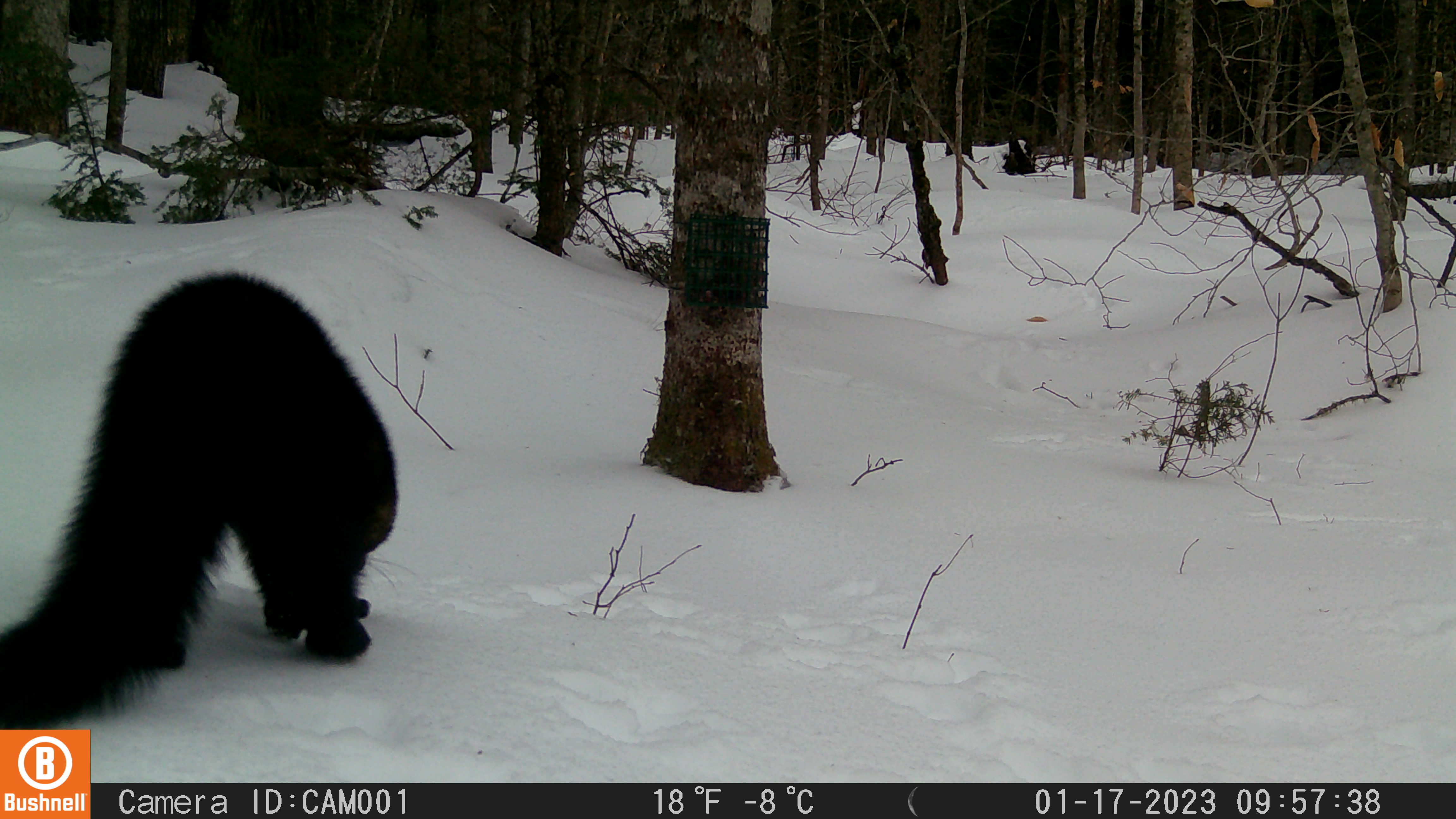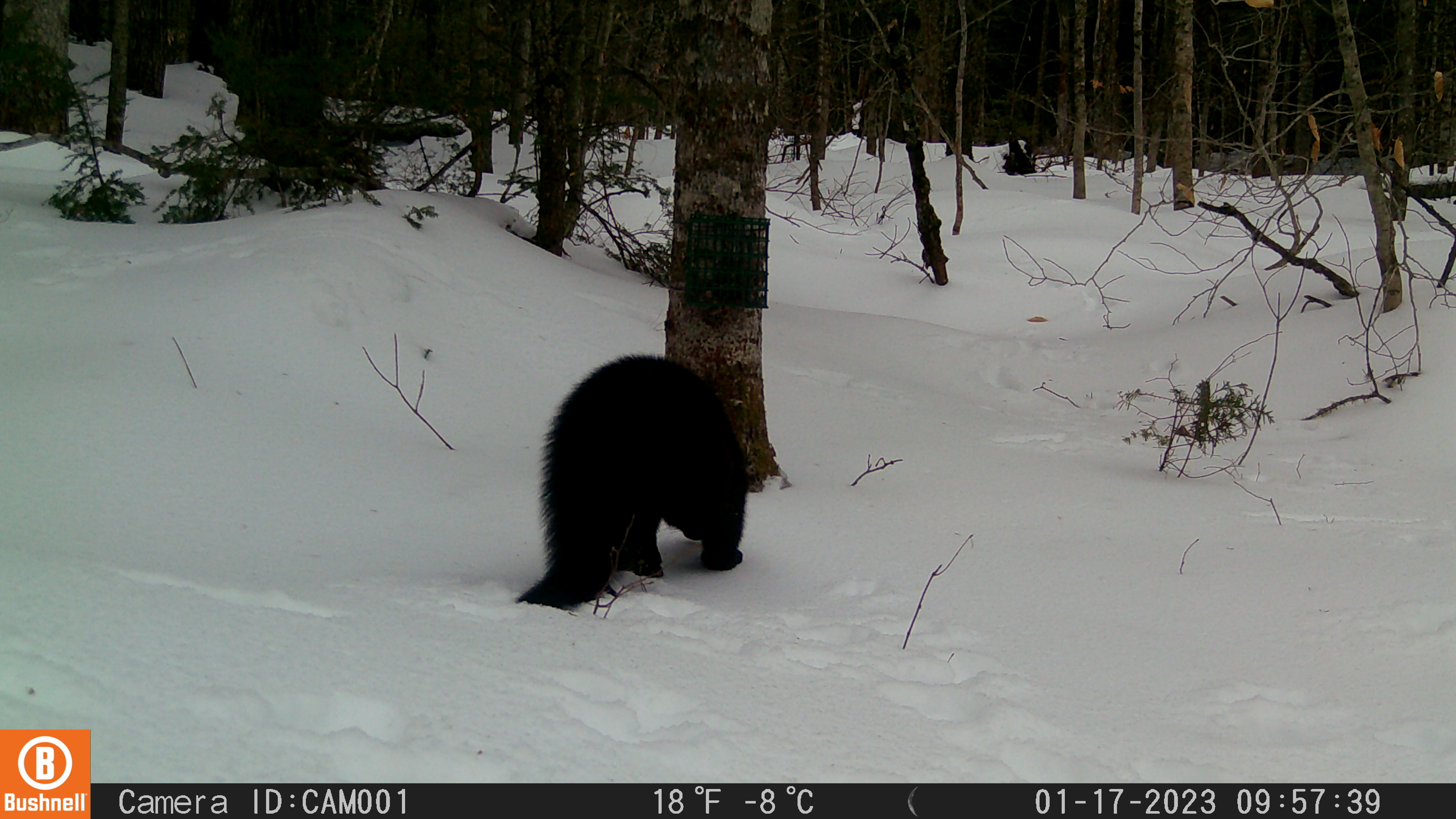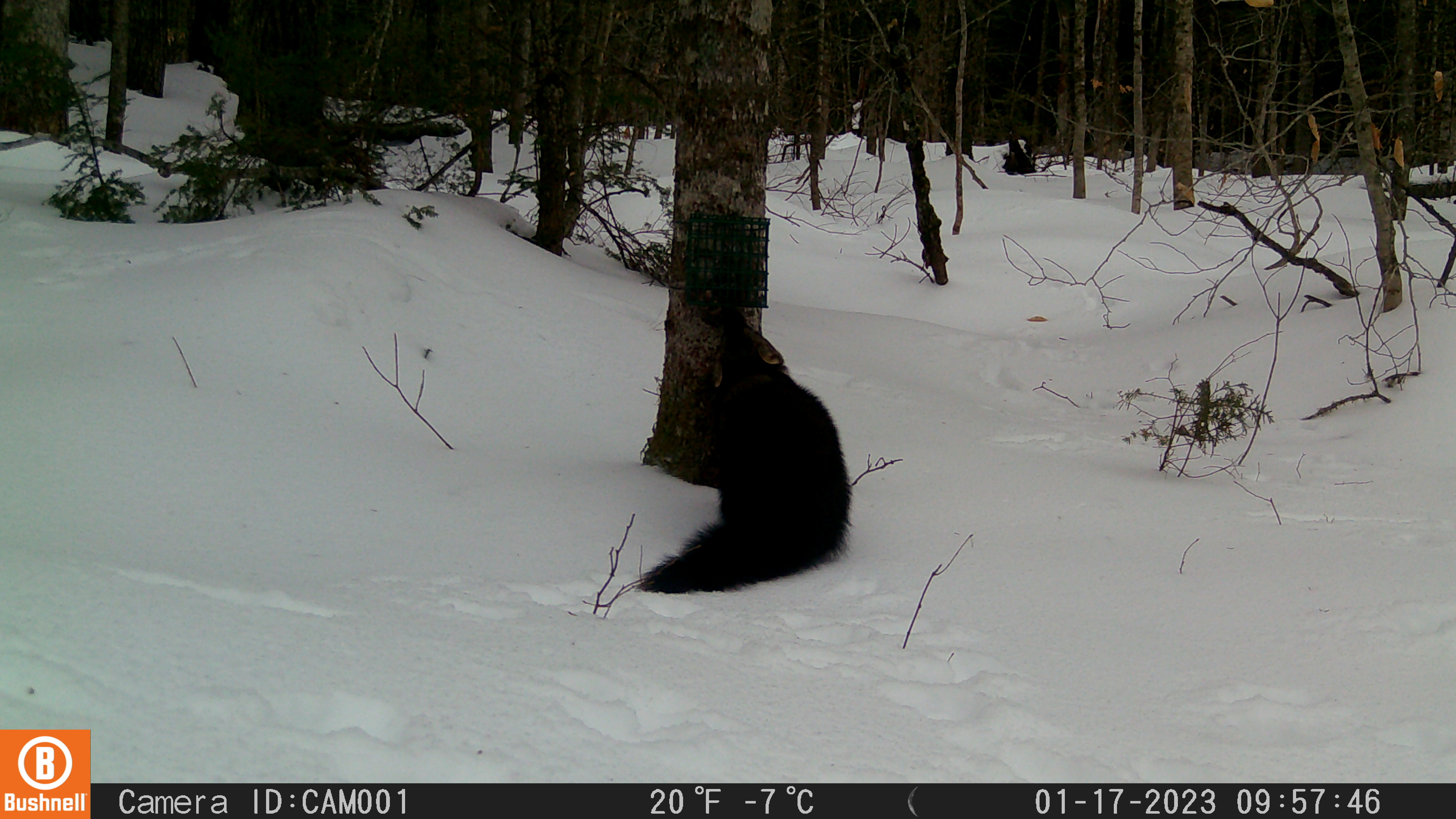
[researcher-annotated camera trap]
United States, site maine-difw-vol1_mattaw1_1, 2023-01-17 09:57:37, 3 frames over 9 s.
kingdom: Animalia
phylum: Chordata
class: Mammalia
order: Carnivora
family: Mustelidae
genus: Pekania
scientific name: Pekania pennanti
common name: fisher